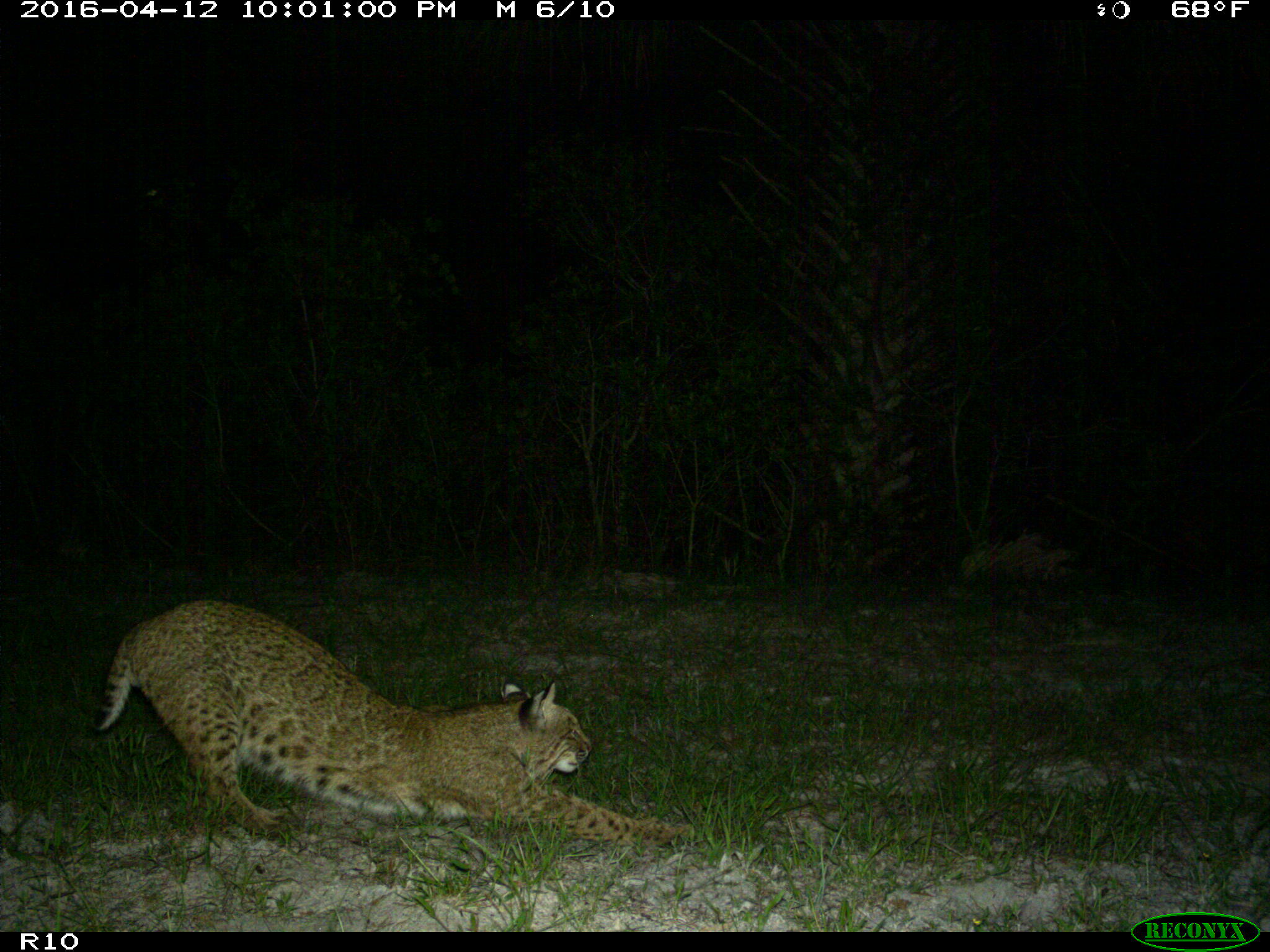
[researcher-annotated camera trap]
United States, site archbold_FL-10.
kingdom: Animalia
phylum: Chordata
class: Mammalia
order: Carnivora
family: Felidae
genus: Lynx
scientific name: Lynx rufus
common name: bobcat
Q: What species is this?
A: Lynx rufus (bobcat).